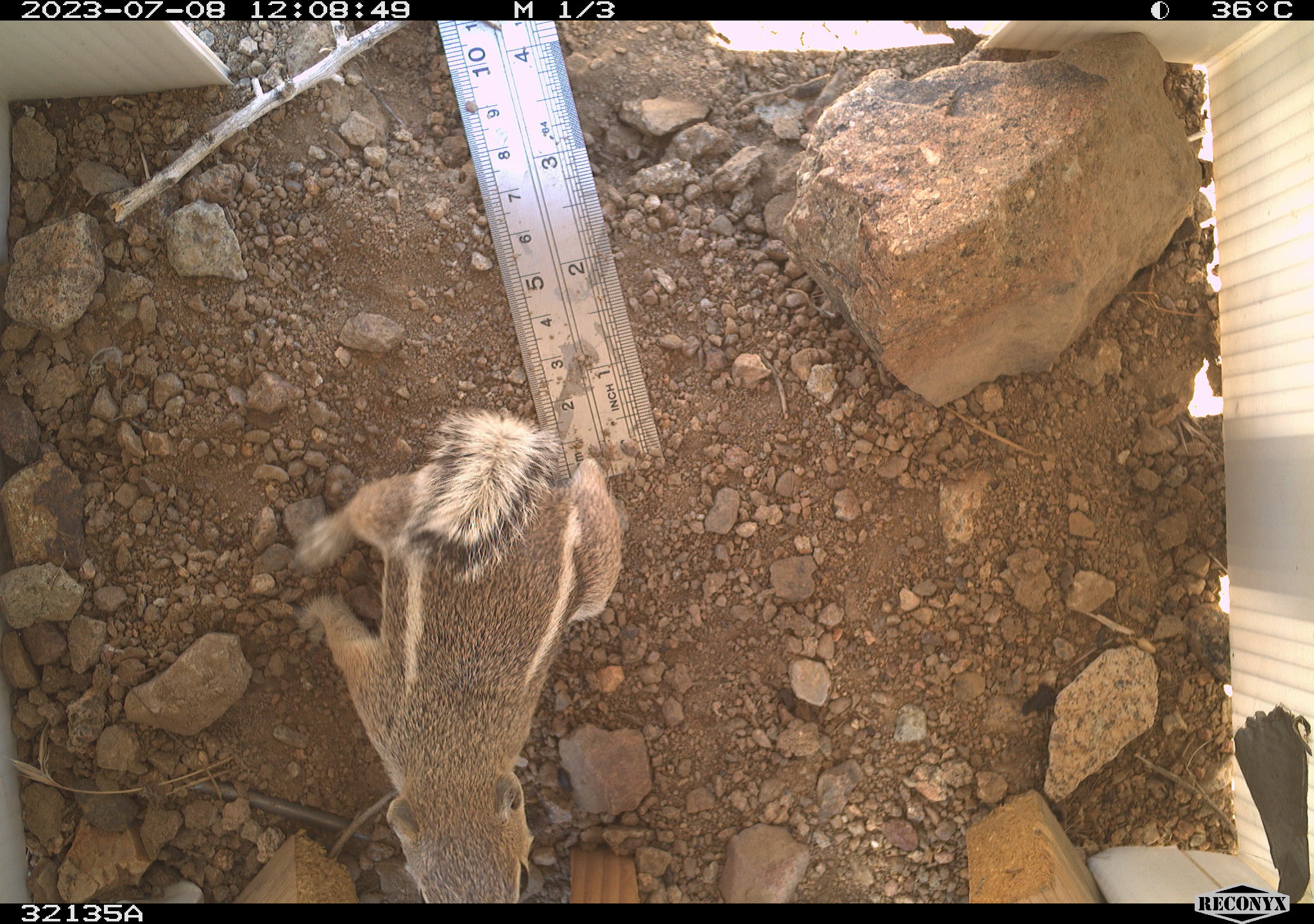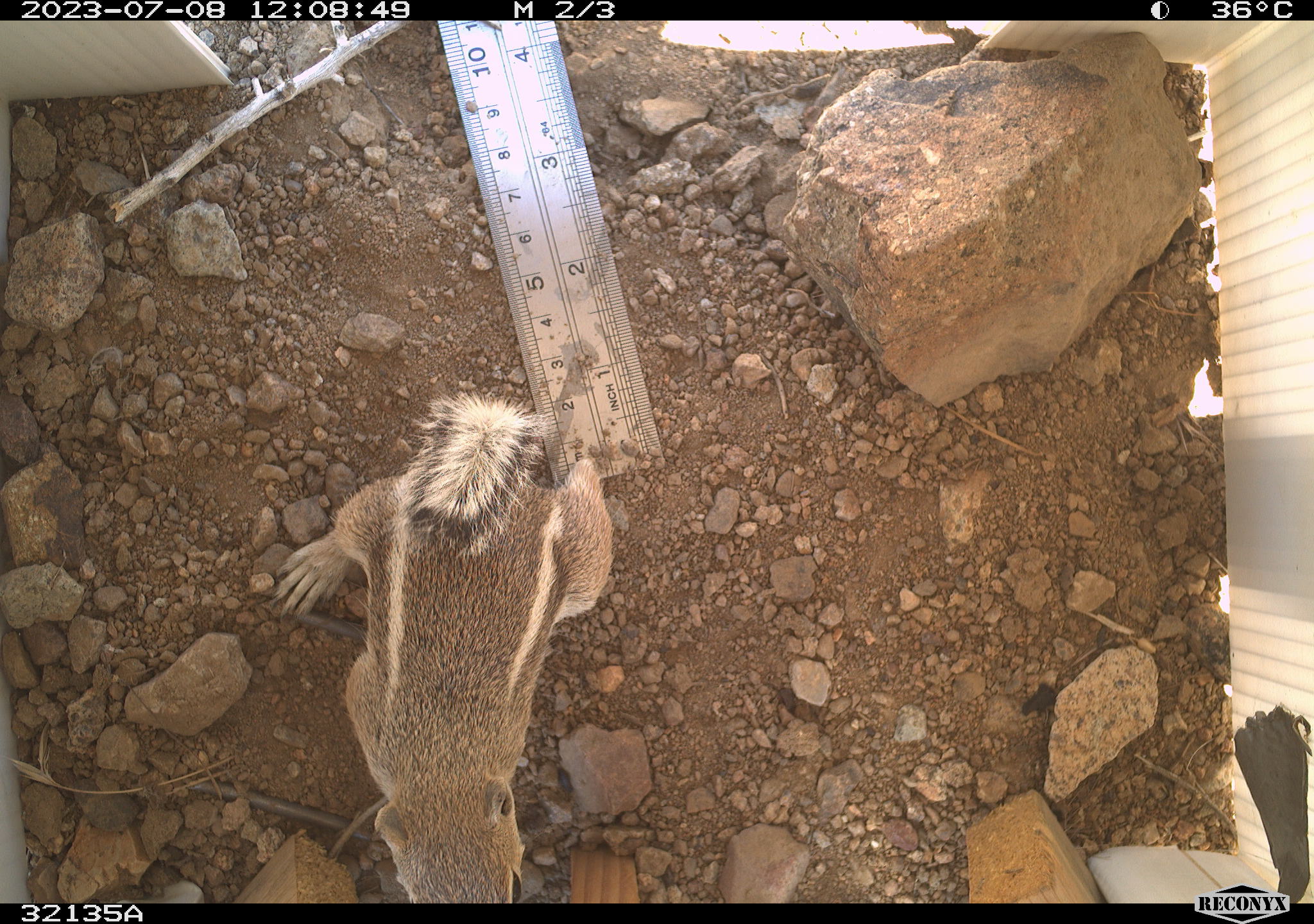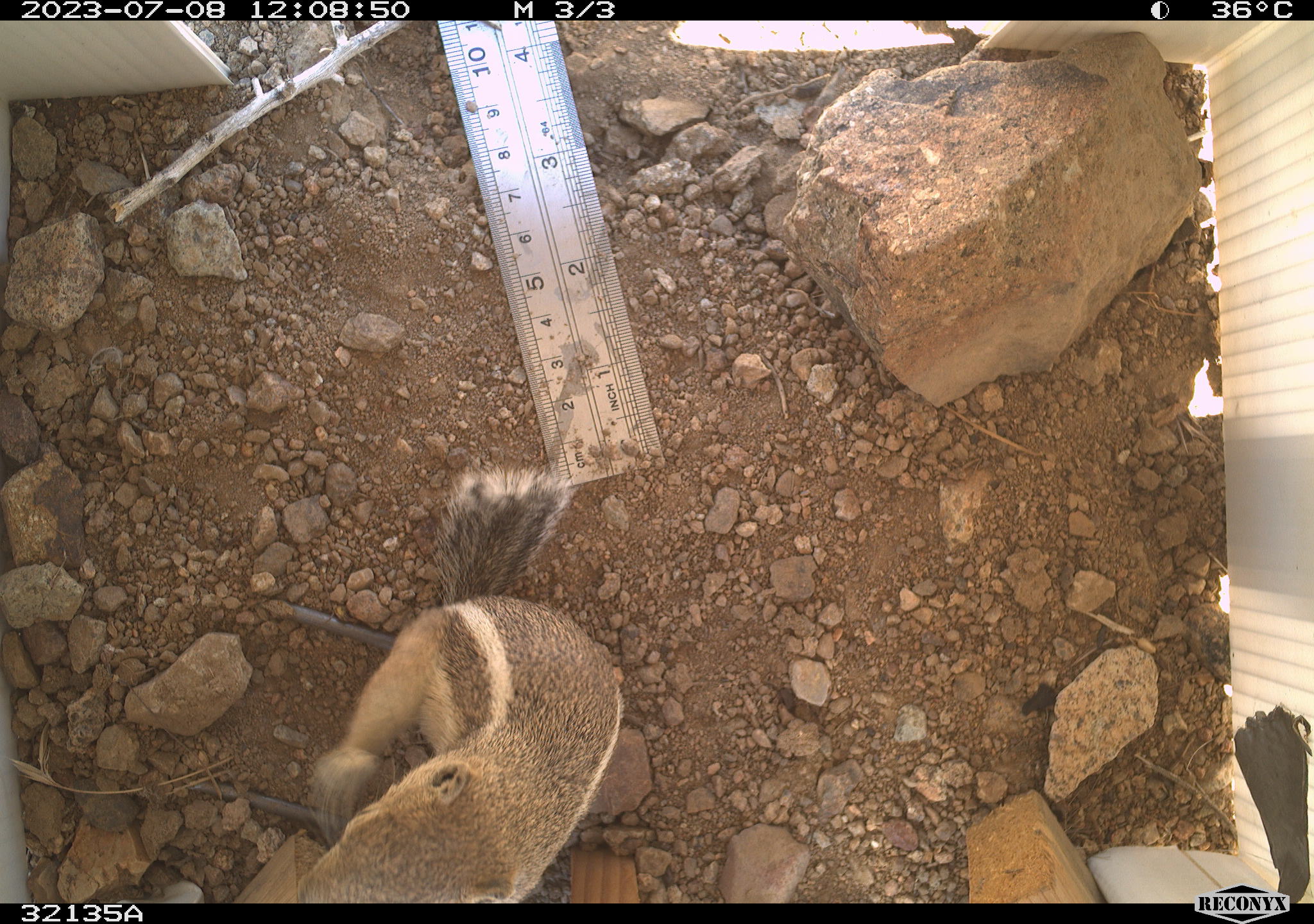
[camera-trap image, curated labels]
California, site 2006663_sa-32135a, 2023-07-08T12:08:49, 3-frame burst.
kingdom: Animalia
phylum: Chordata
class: Mammalia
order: Rodentia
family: Sciuridae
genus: Ammospermophilus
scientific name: Ammospermophilus leucurus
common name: white-tailed antelope squirrel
White-tailed antelope squirrel (Ammospermophilus leucurus).